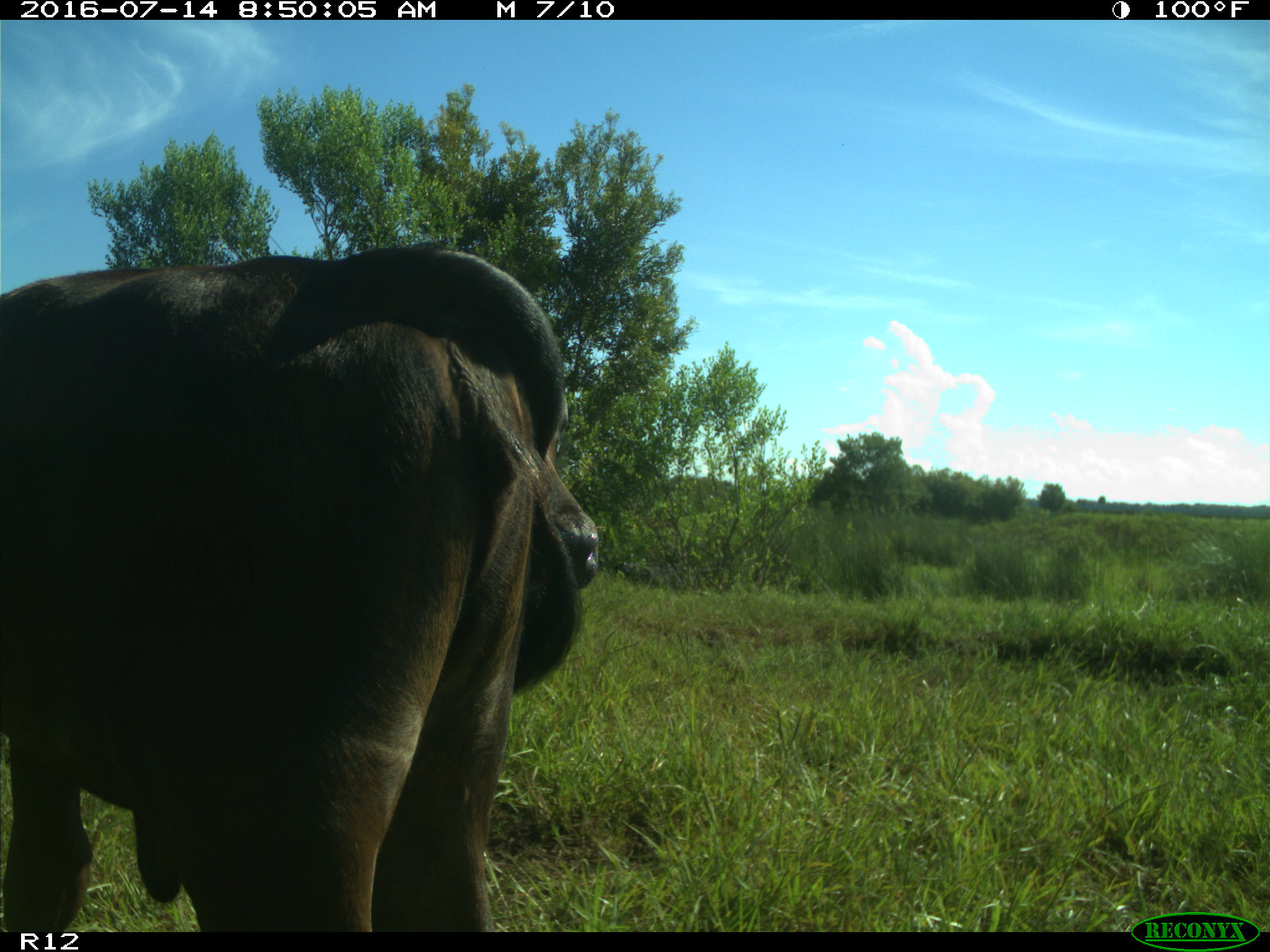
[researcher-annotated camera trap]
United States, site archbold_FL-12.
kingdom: Animalia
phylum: Chordata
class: Mammalia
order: Artiodactyla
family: Bovidae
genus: Bos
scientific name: Bos taurus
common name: domestic cow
Bos taurus (domestic cow).